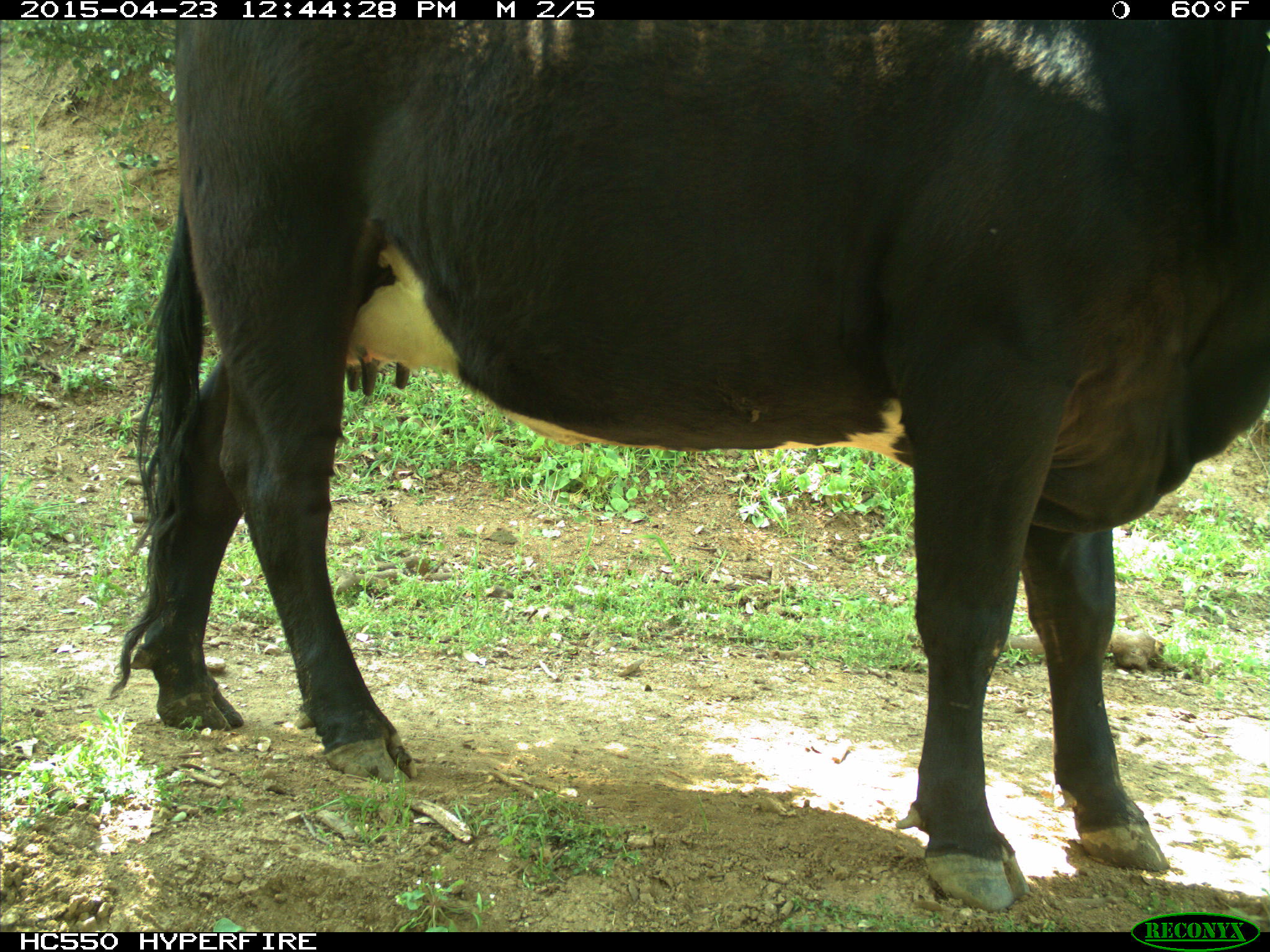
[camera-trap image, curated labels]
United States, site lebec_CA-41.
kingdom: Animalia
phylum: Chordata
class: Mammalia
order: Artiodactyla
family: Bovidae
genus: Bos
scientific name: Bos taurus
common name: domestic cow